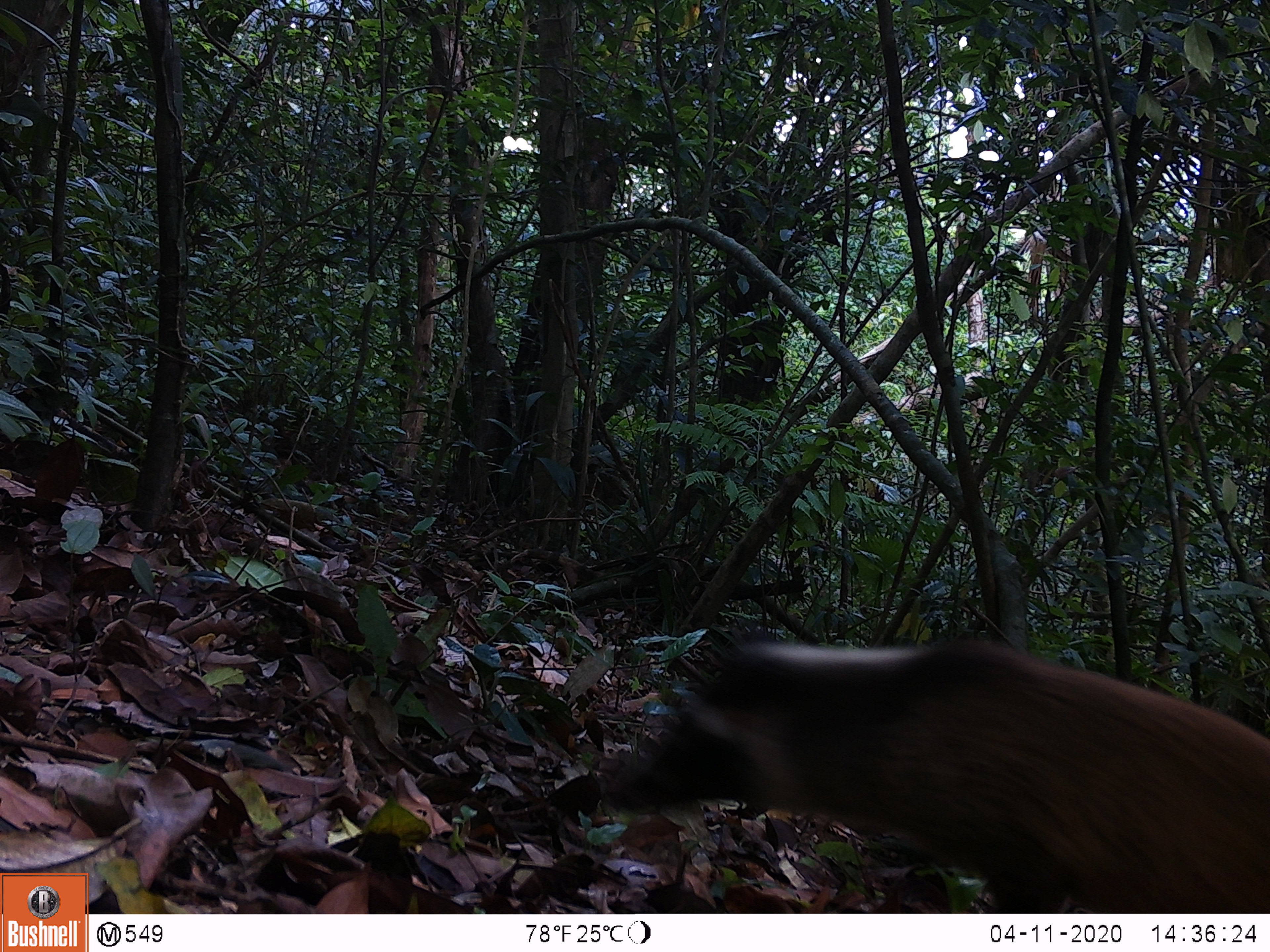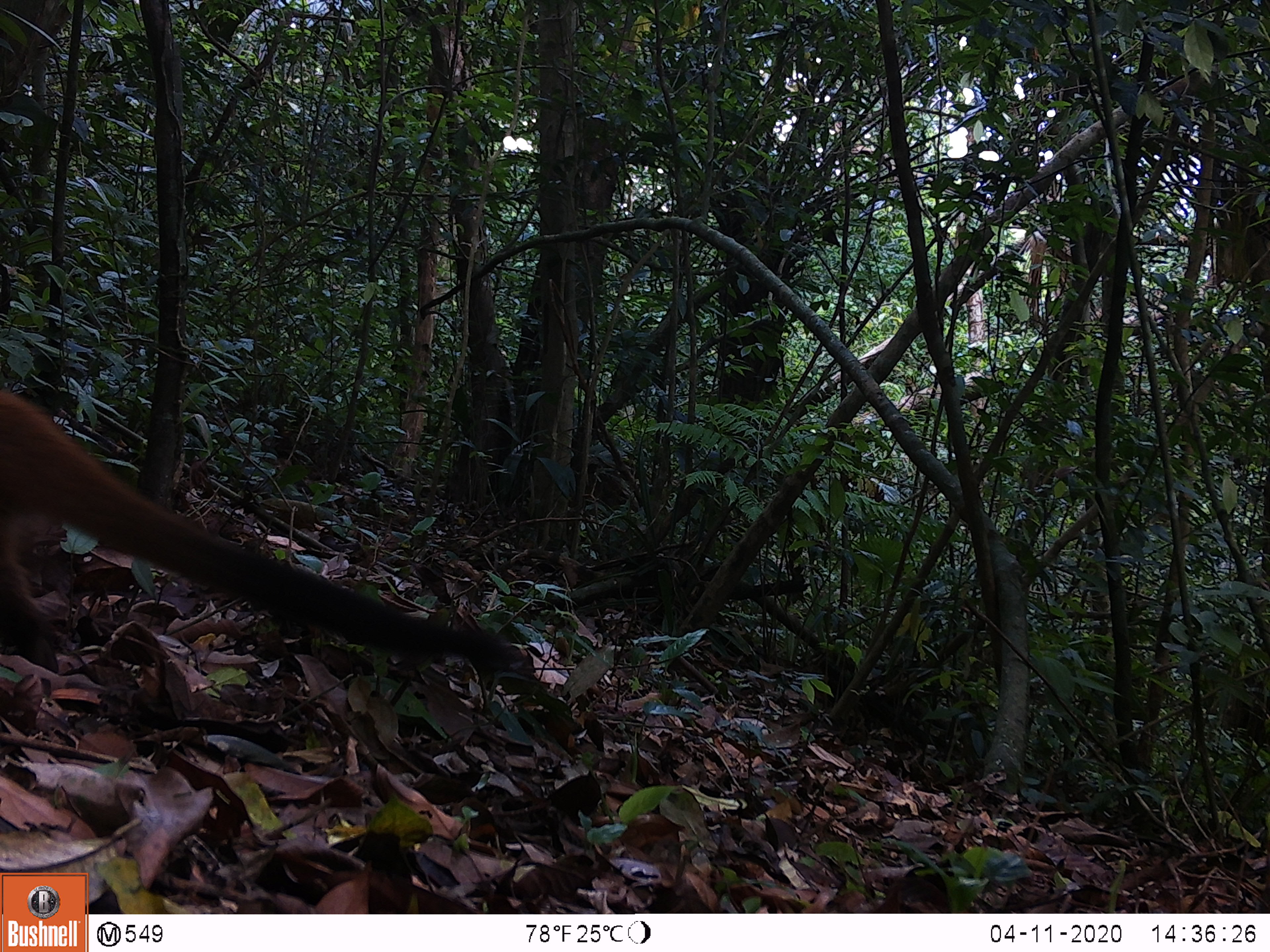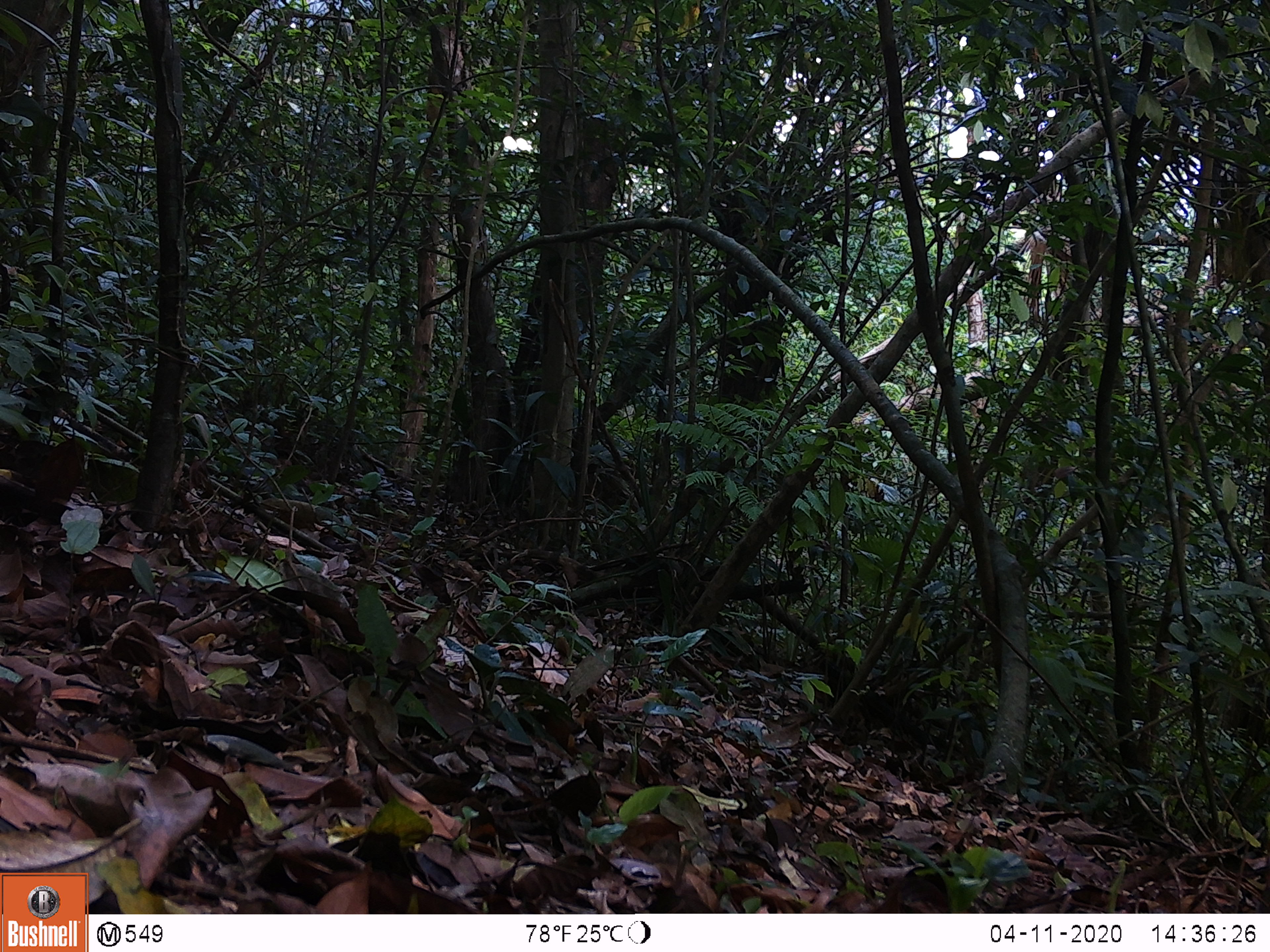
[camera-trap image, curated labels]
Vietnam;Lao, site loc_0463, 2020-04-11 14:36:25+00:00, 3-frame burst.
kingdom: Animalia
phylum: Chordata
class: Mammalia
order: Carnivora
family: Viverridae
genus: Paguma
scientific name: Paguma larvata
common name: masked palm civet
Masked palm civet (Paguma larvata). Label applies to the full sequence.